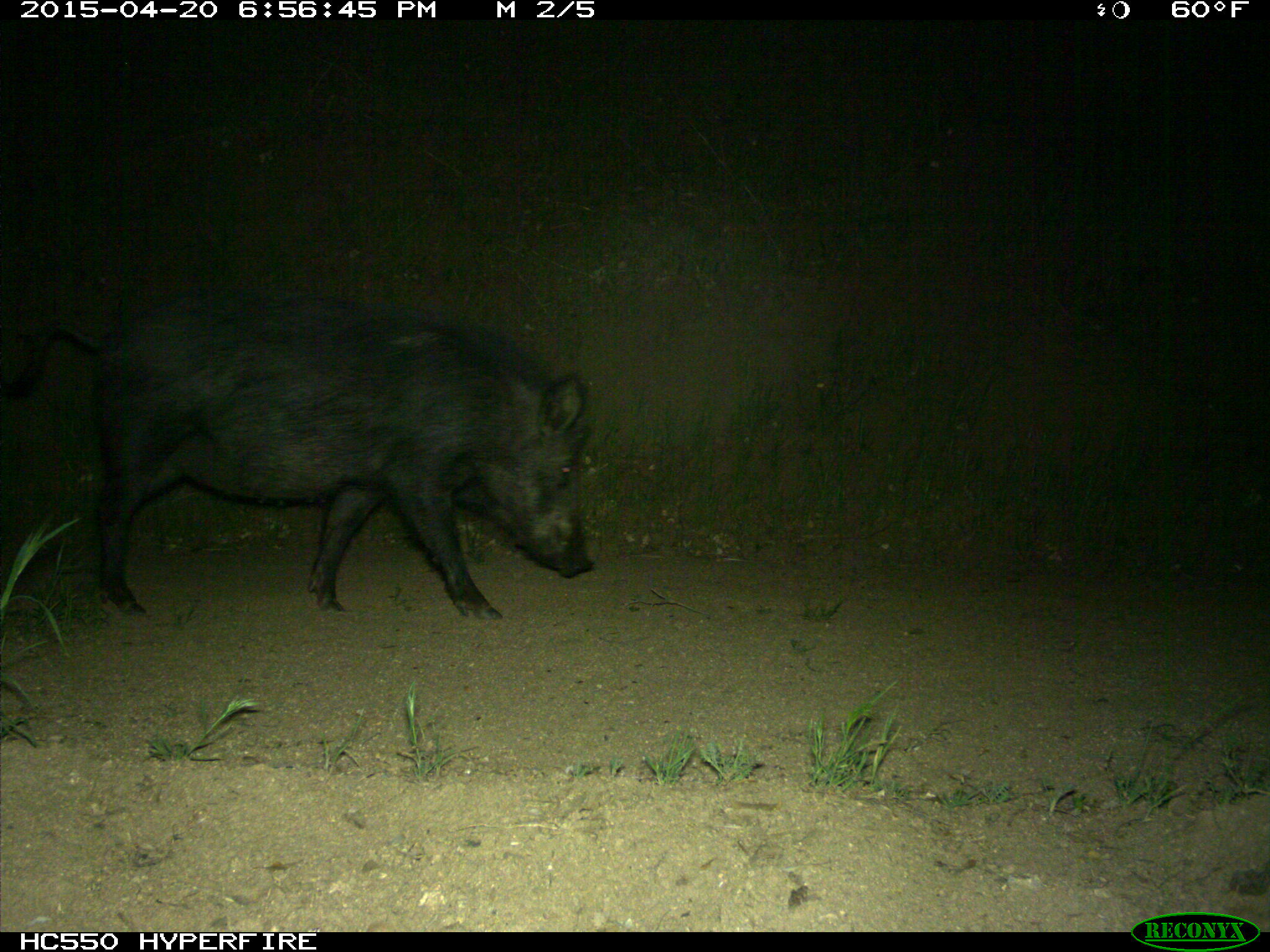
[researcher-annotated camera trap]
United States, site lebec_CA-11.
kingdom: Animalia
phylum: Chordata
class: Mammalia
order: Artiodactyla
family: Suidae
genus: Sus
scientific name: Sus scrofa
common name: wild boar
Sus scrofa (wild boar).